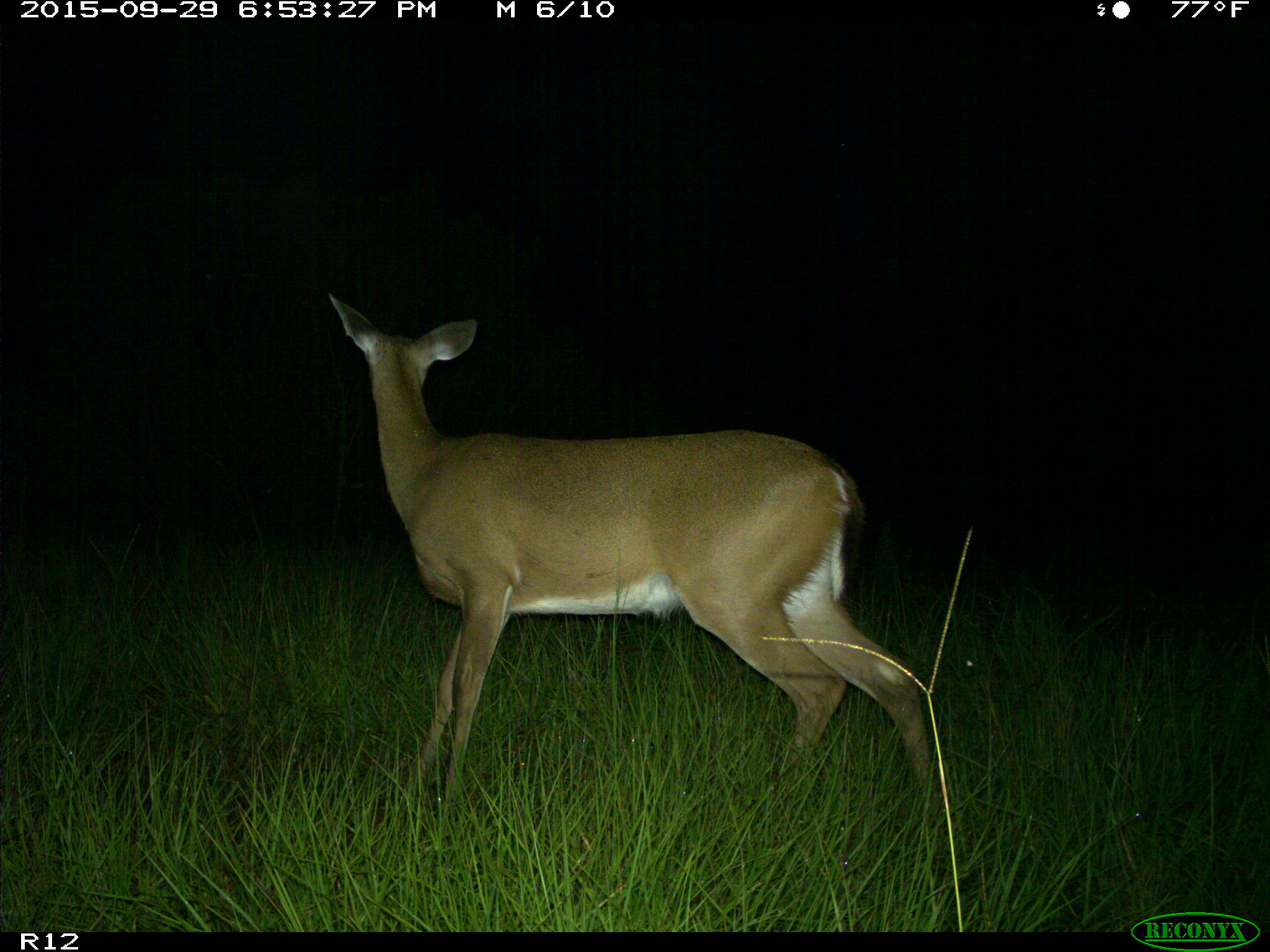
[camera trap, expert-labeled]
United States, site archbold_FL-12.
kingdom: Animalia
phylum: Chordata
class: Mammalia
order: Artiodactyla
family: Cervidae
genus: Odocoileus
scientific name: Odocoileus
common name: deer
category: unidentified deer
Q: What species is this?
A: Unidentified deer (deer) (Odocoileus).